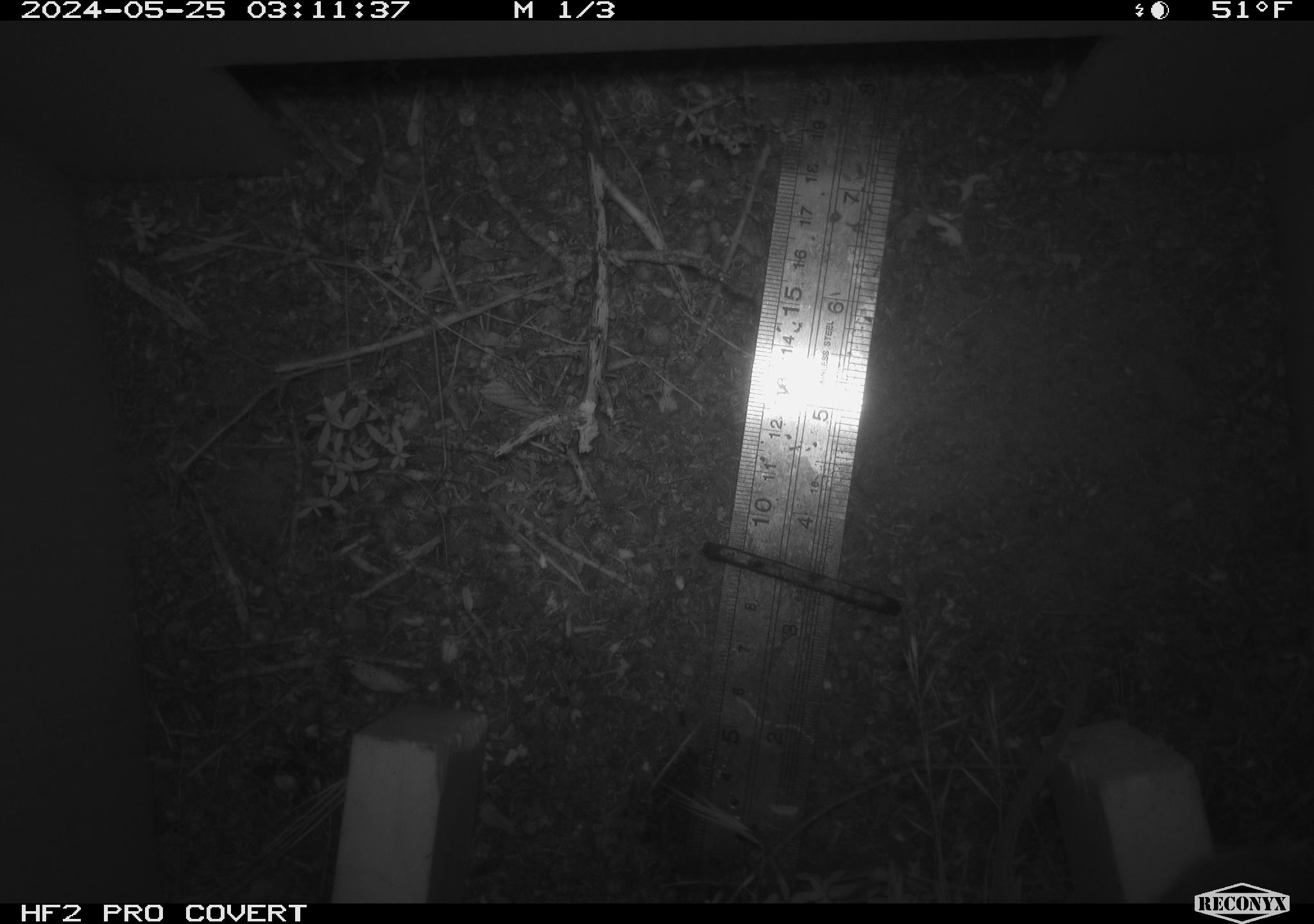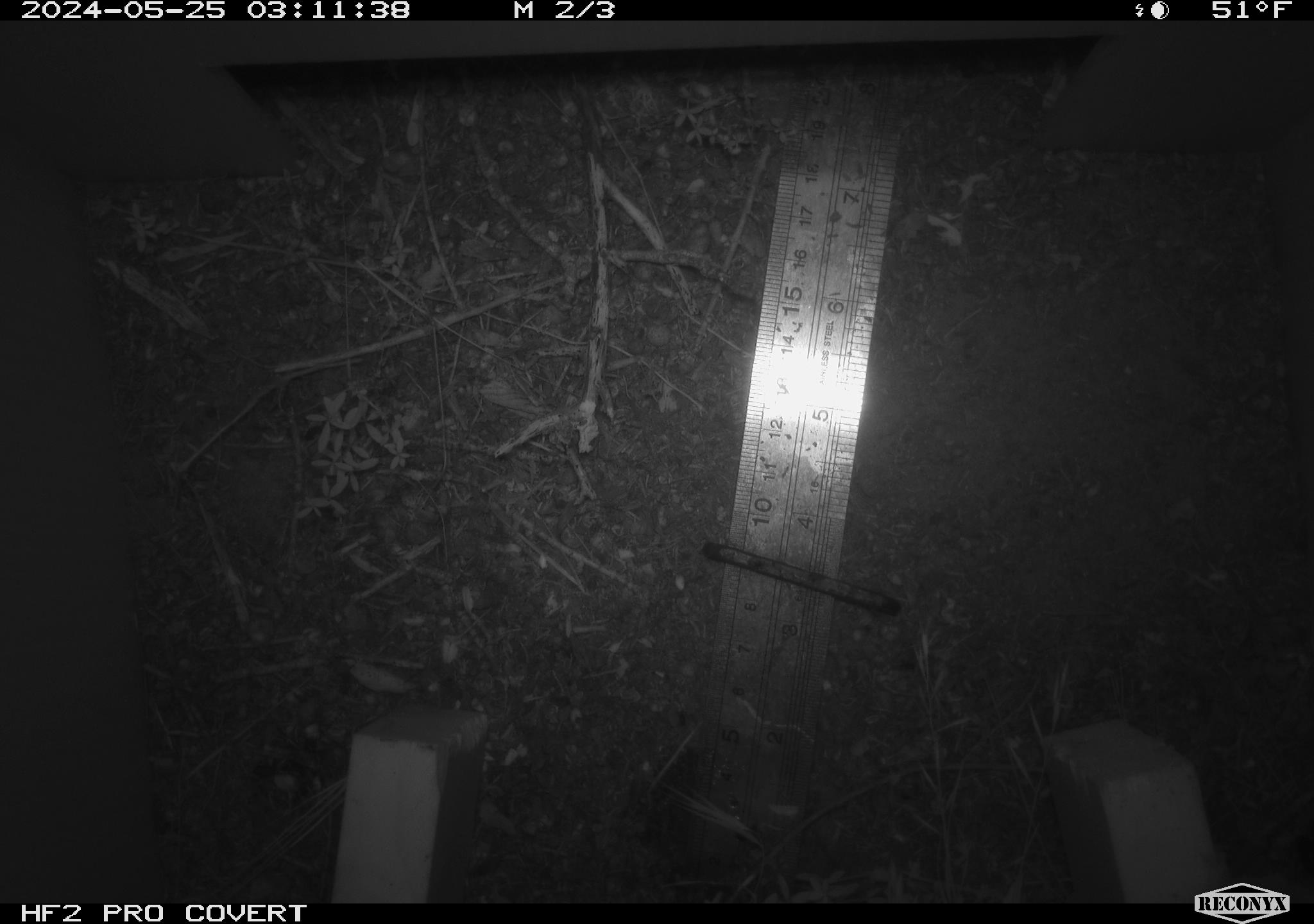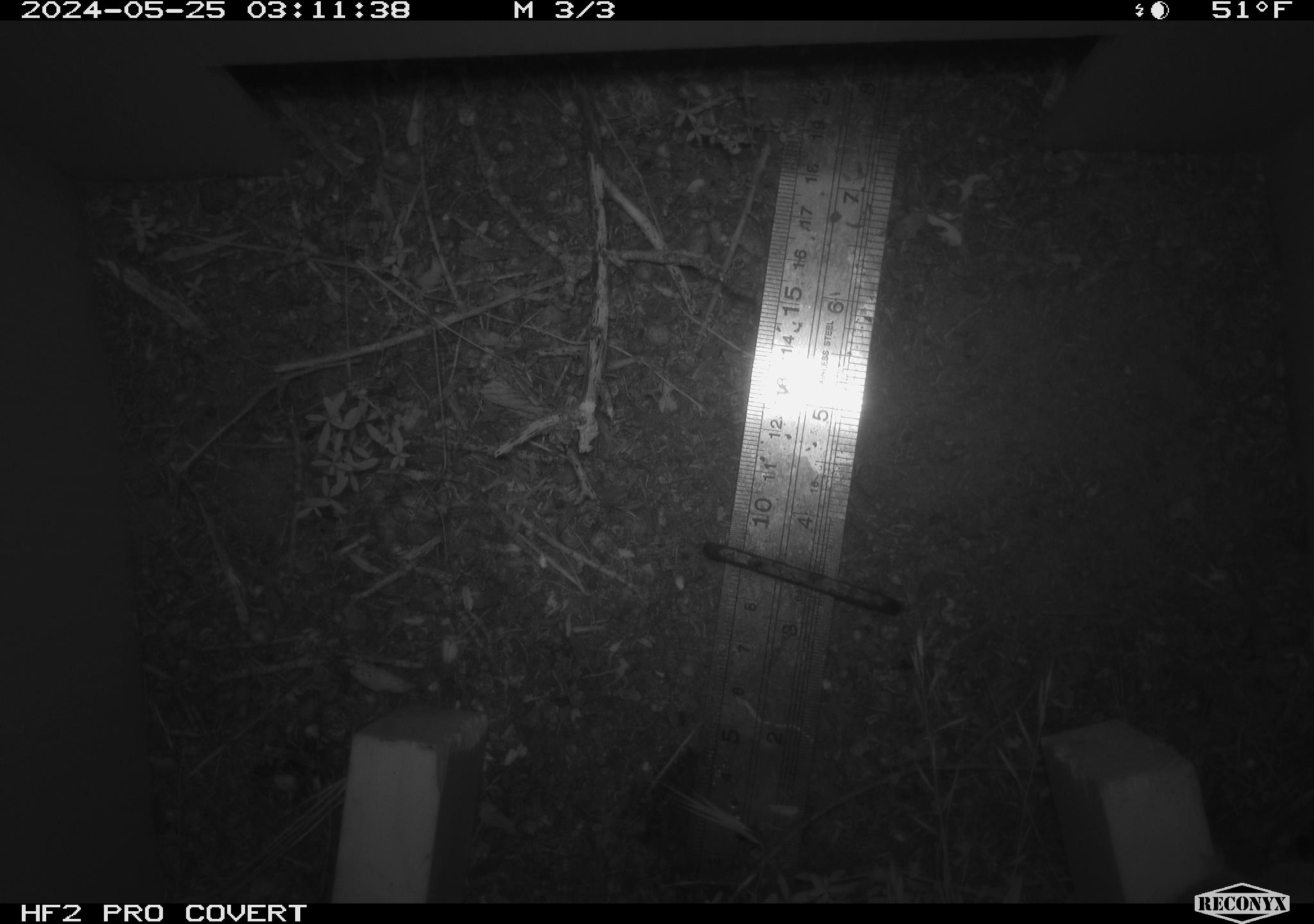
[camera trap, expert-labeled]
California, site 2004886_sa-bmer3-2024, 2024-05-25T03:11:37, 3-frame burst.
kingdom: Animalia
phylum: Chordata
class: Mammalia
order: Rodentia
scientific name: Rodentia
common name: mouse species